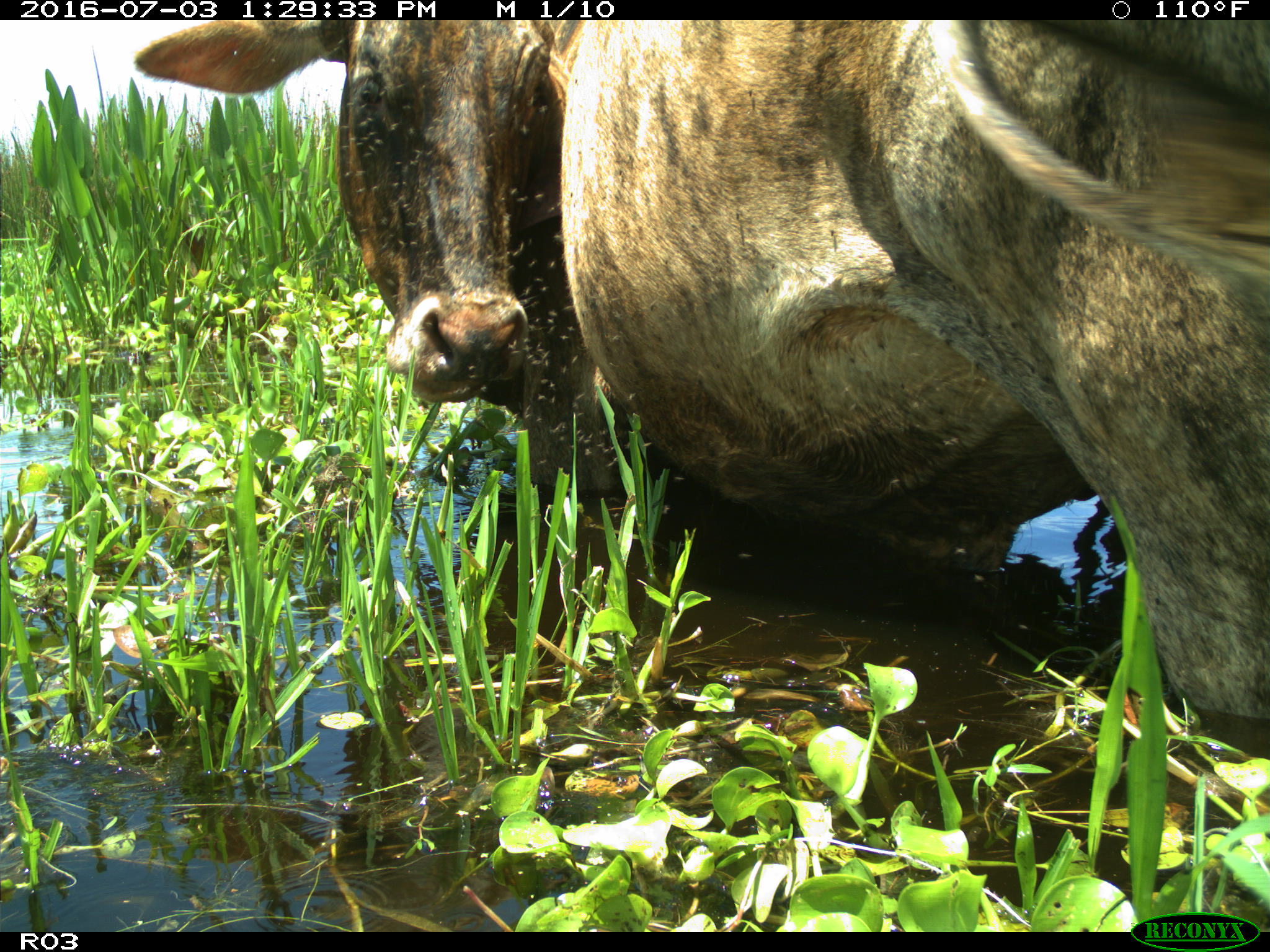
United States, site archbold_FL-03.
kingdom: Animalia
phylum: Chordata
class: Mammalia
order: Artiodactyla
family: Bovidae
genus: Bos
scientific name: Bos taurus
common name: domestic cow